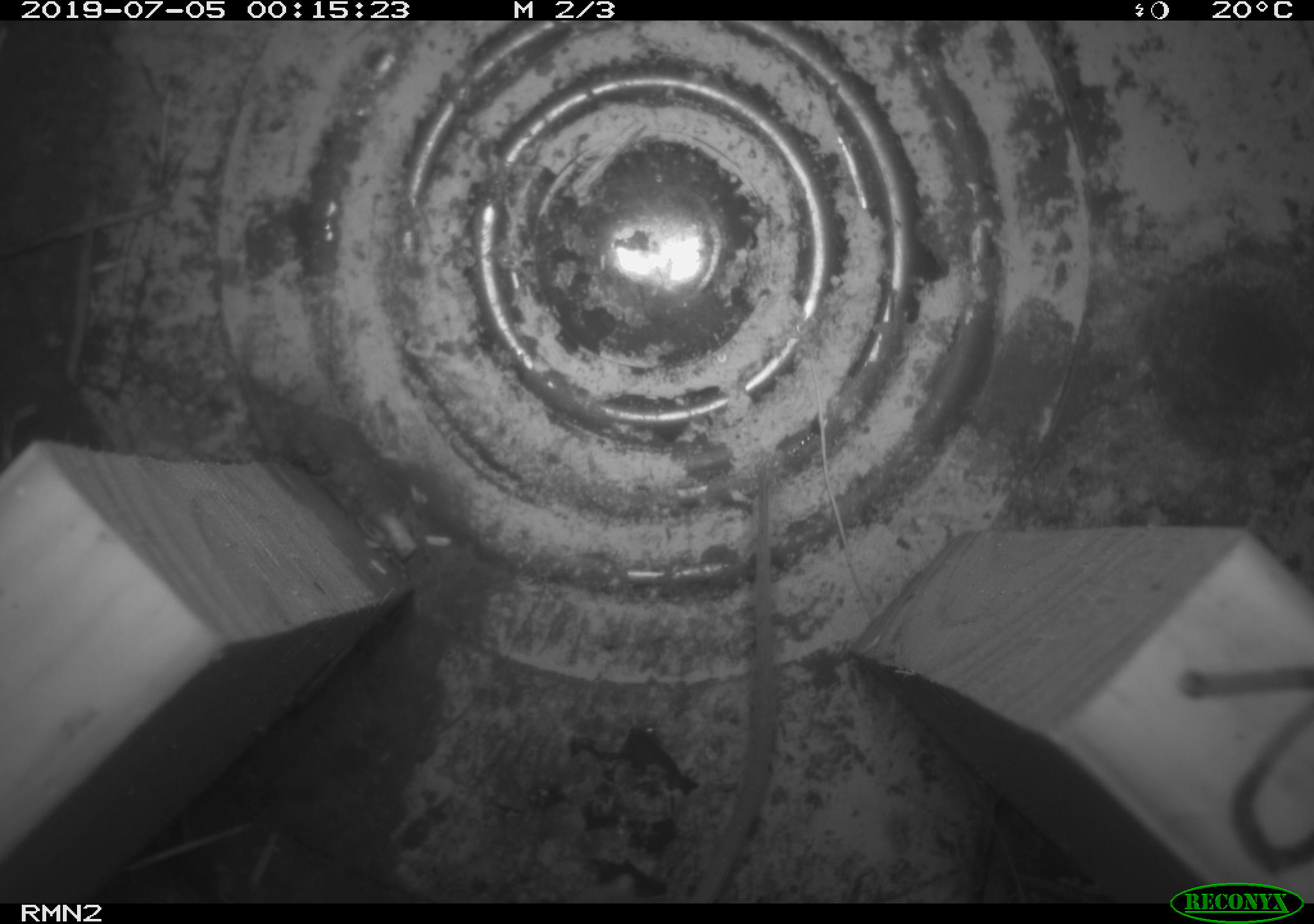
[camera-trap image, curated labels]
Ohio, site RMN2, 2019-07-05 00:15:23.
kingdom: Animalia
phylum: Chordata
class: Mammalia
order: Rodentia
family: Cricetidae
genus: Peromyscus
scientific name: Peromyscus leucopus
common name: white-footed mouse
White-footed mouse (Peromyscus leucopus).